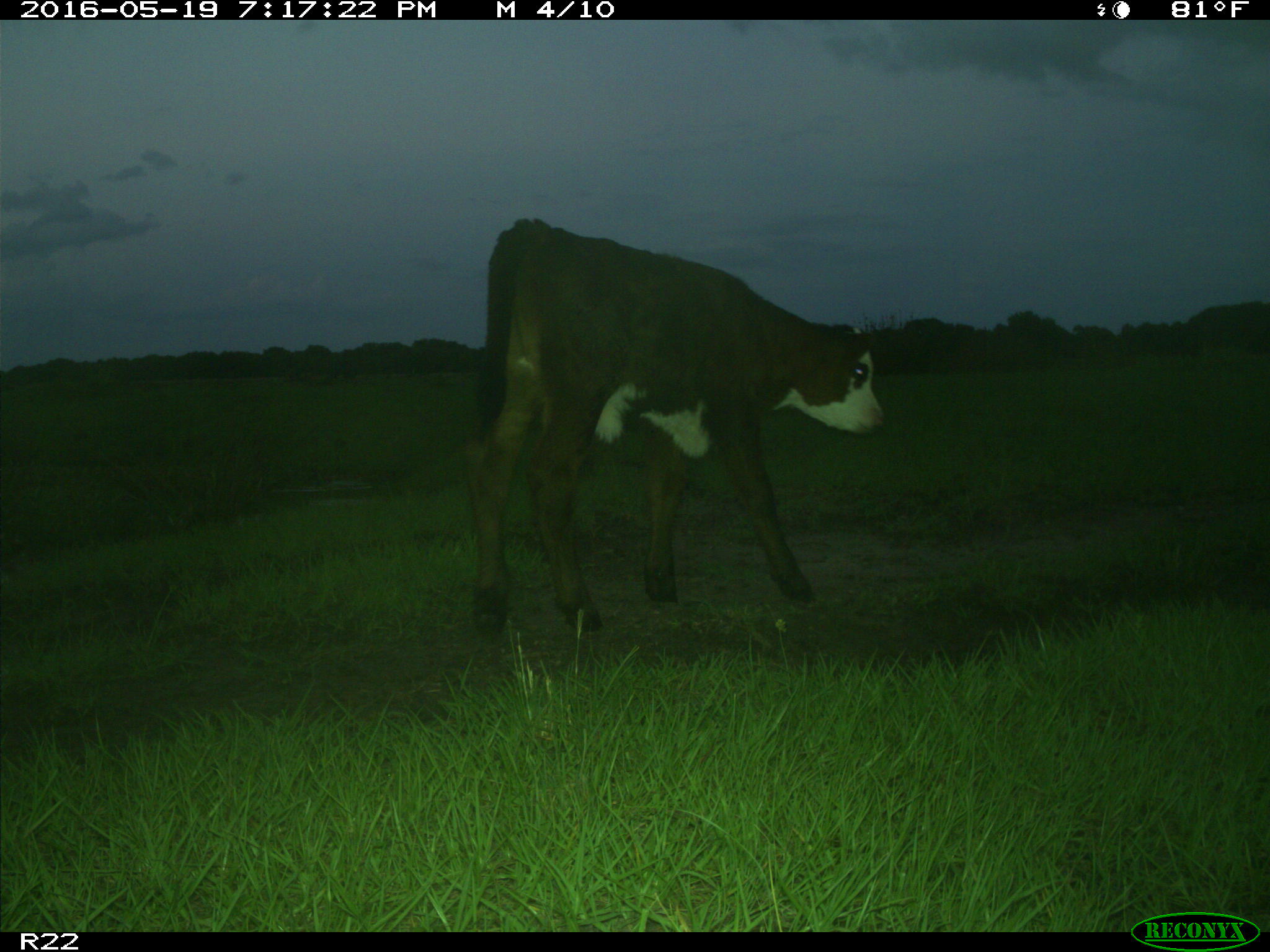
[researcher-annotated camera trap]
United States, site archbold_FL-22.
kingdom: Animalia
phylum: Chordata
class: Mammalia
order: Artiodactyla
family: Bovidae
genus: Bos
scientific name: Bos taurus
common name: domestic cow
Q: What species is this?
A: Bos taurus (domestic cow).